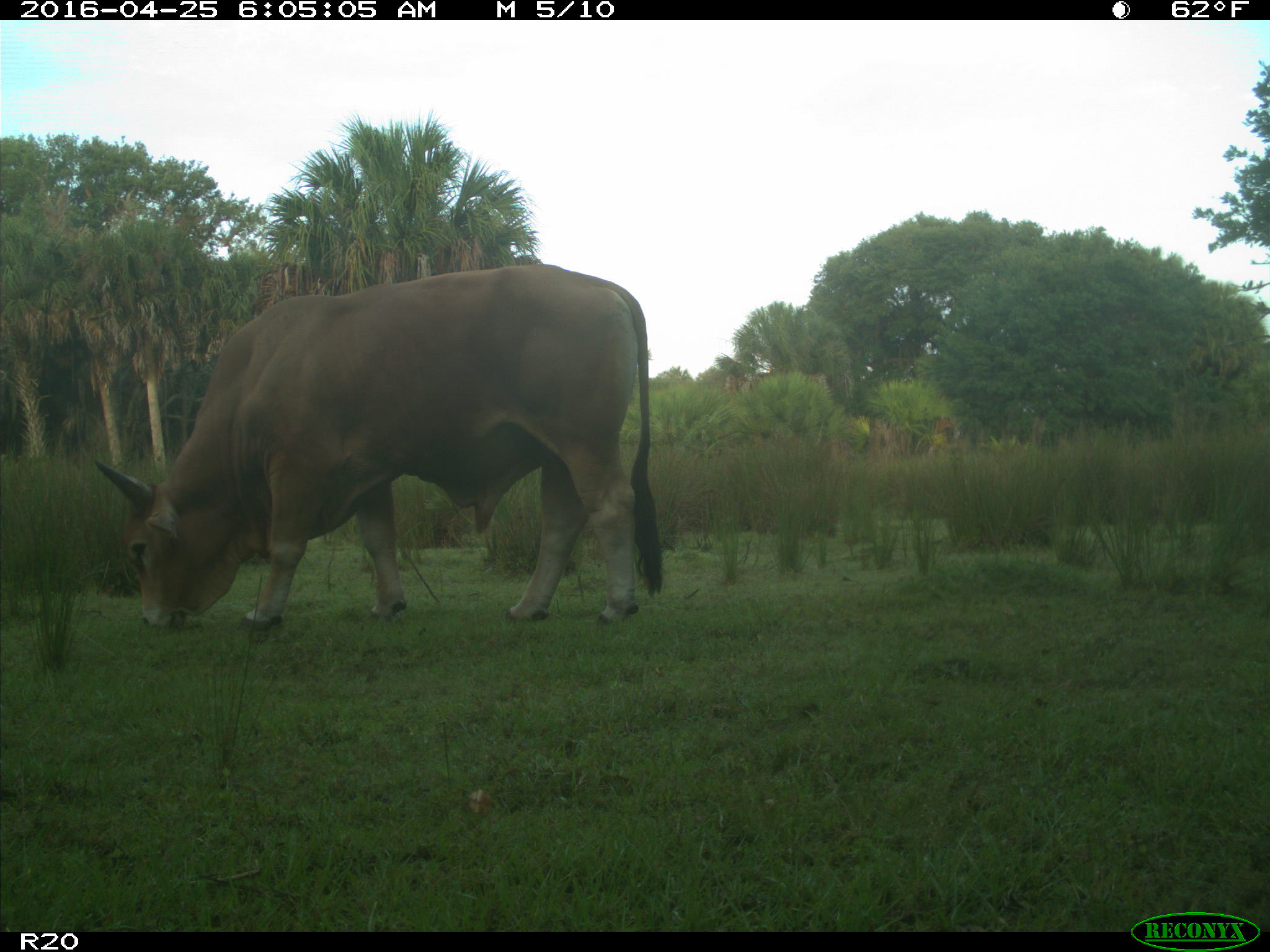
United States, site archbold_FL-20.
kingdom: Animalia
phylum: Chordata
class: Mammalia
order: Artiodactyla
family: Bovidae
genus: Bos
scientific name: Bos taurus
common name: domestic cow